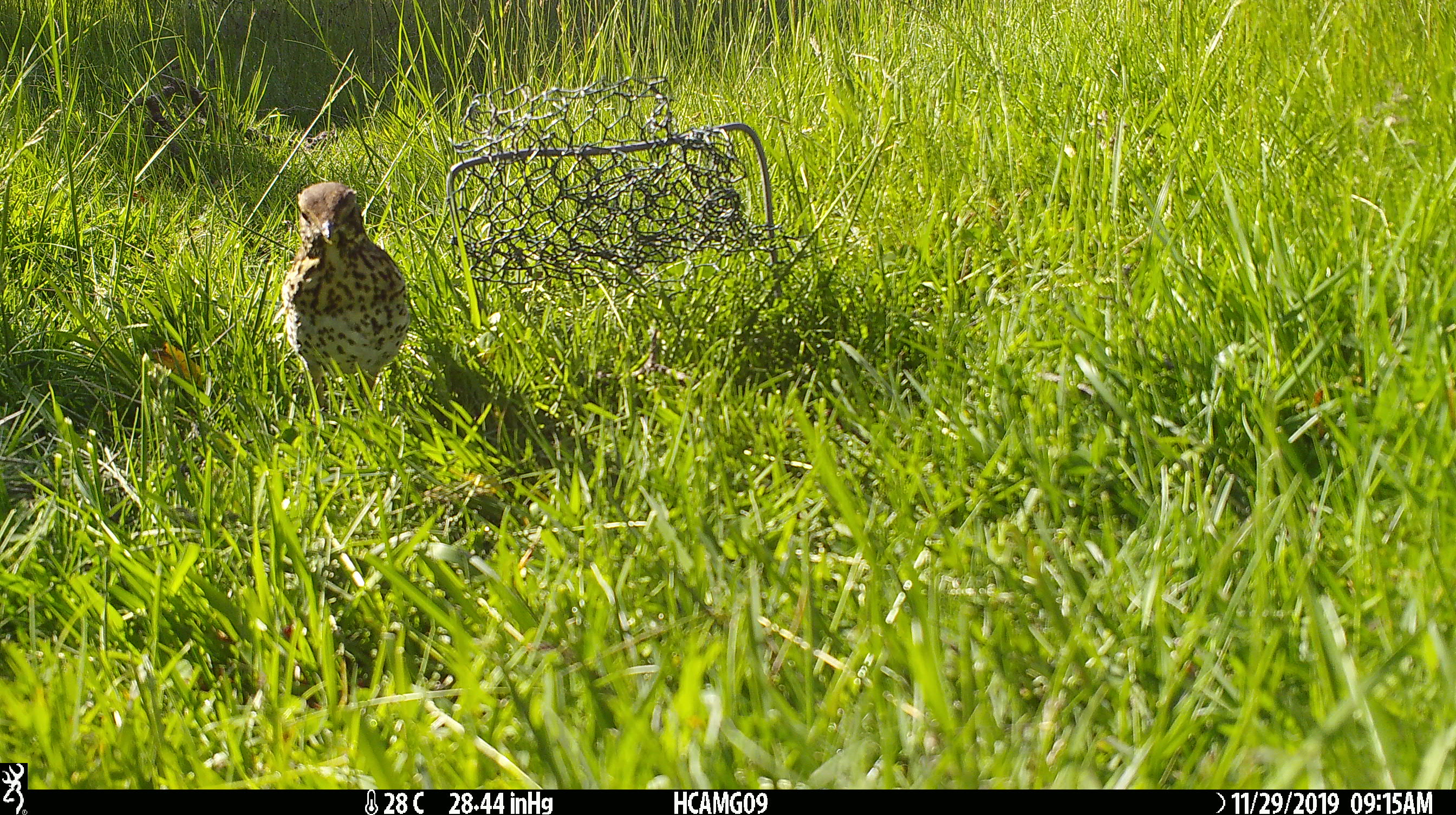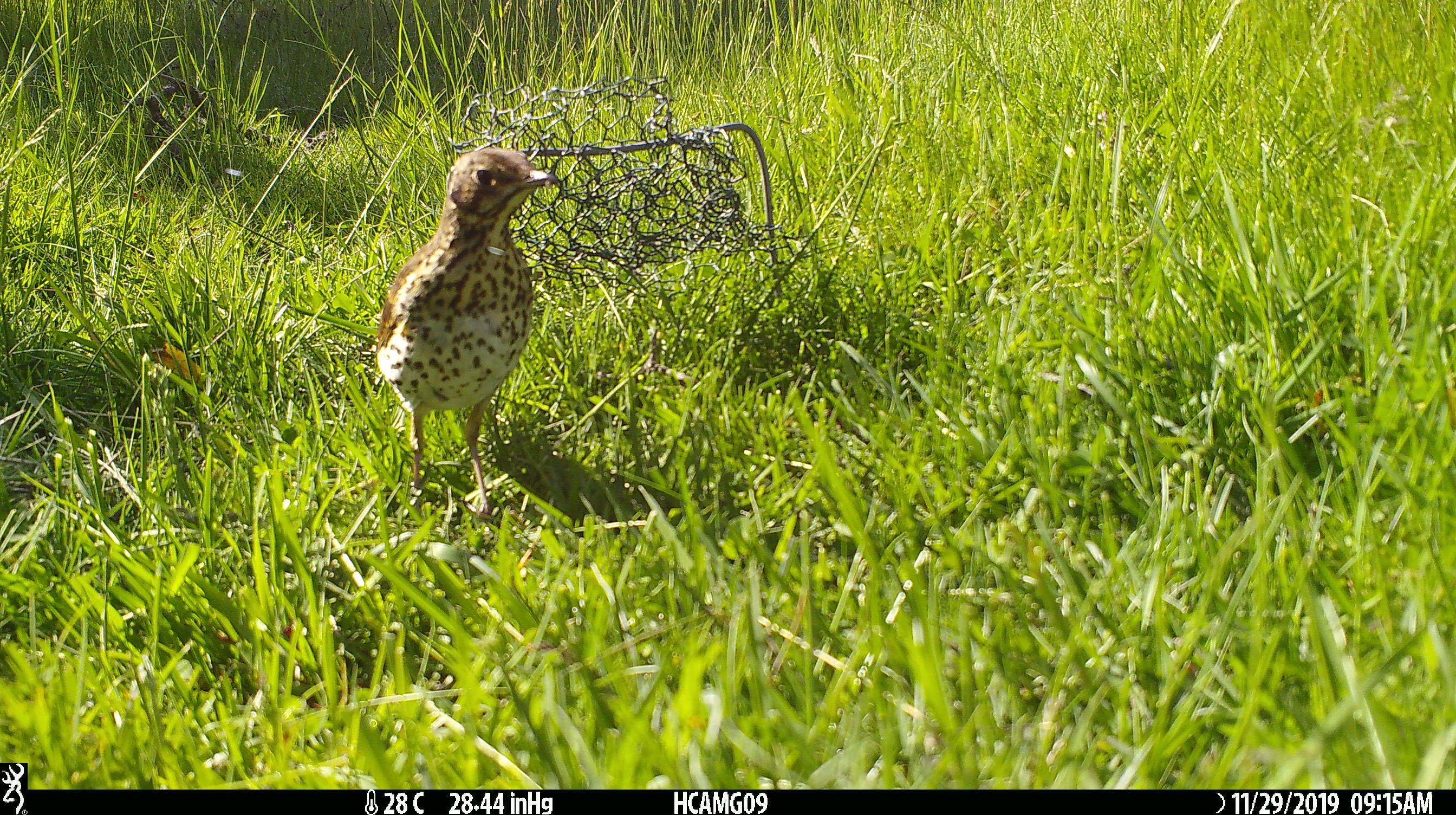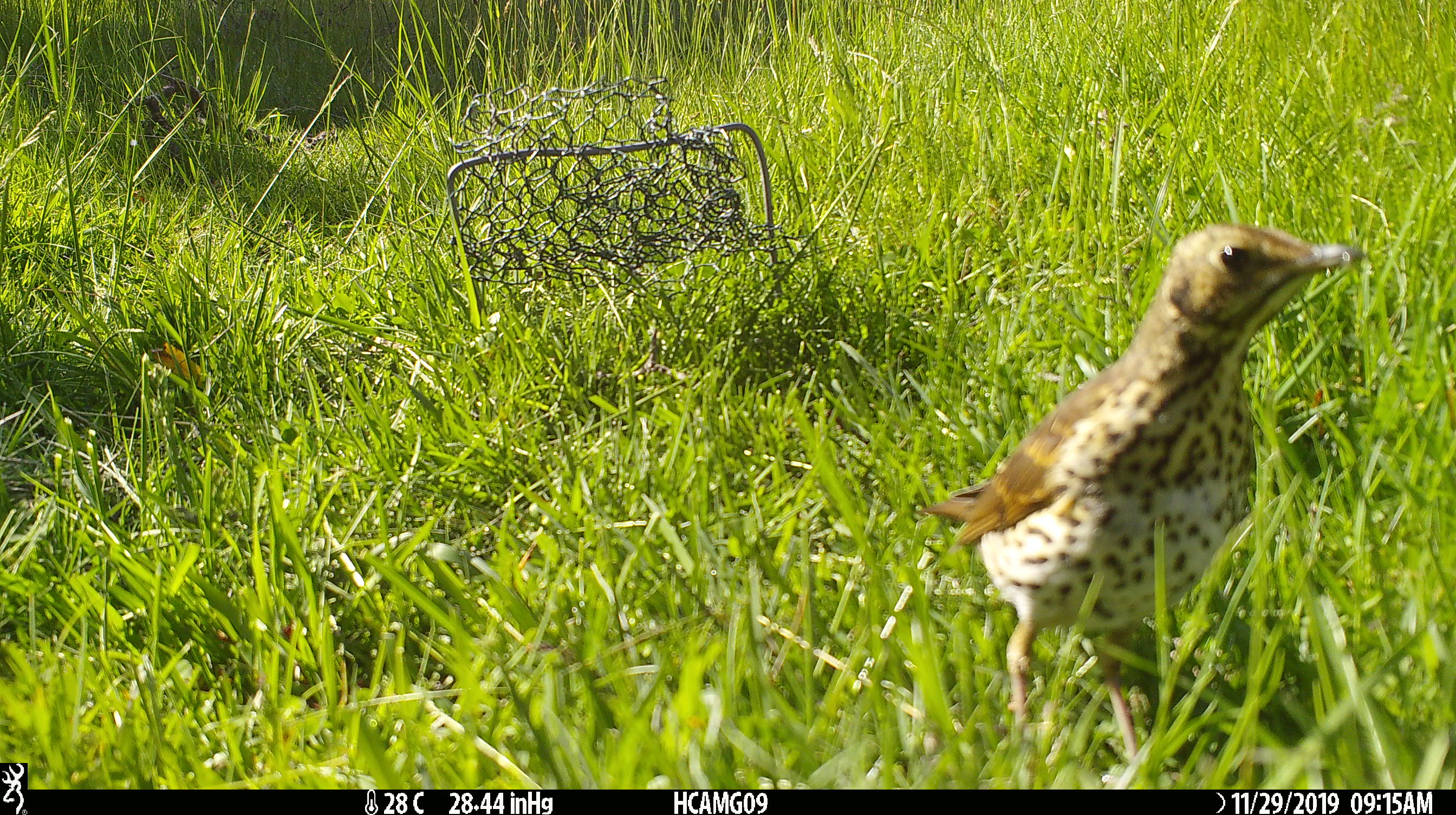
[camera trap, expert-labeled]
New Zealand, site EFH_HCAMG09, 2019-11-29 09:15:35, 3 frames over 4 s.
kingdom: Animalia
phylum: Chordata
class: Aves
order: Passeriformes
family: Turdidae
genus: Turdus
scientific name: Turdus philomelos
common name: song thrush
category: thrush